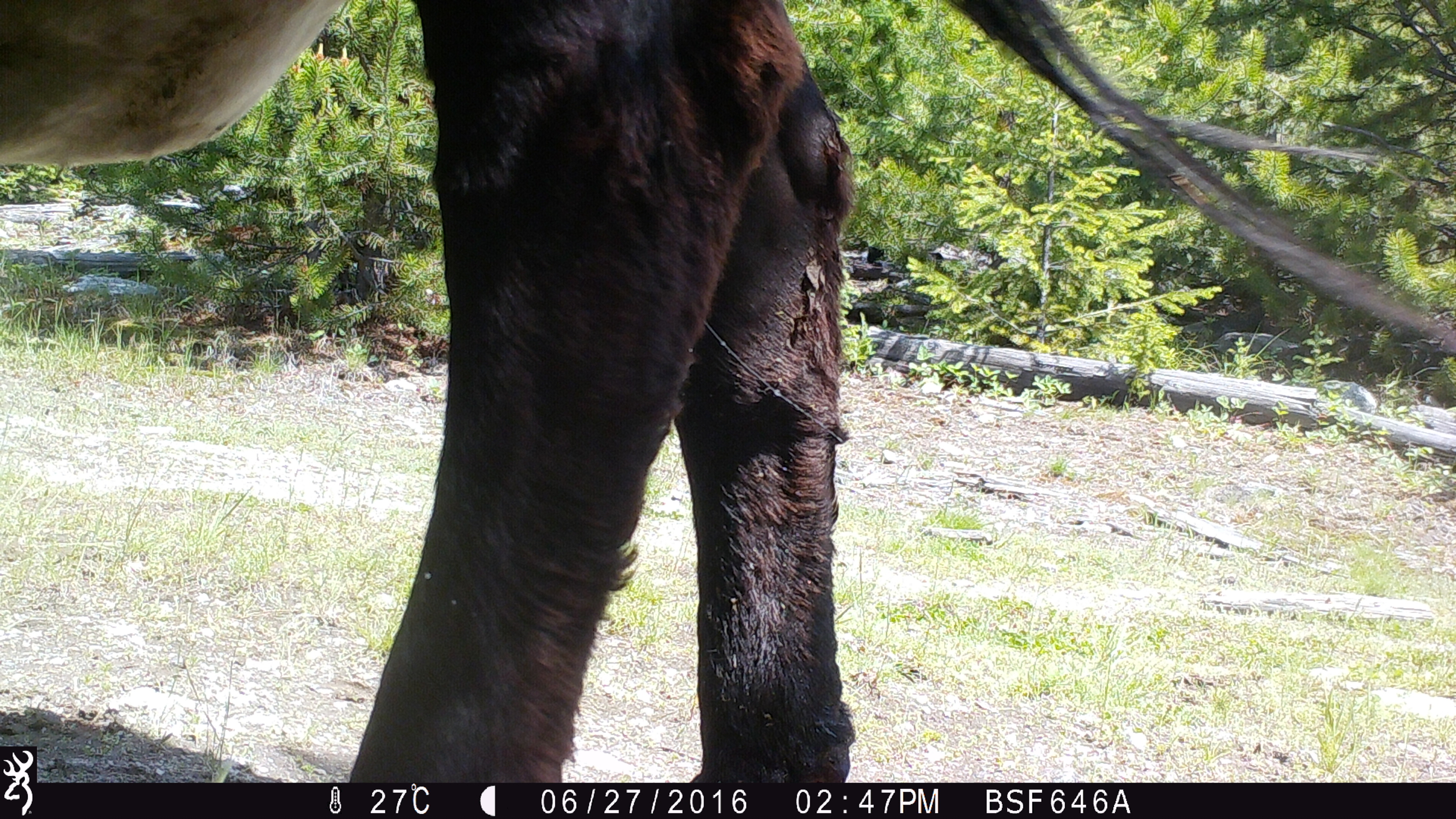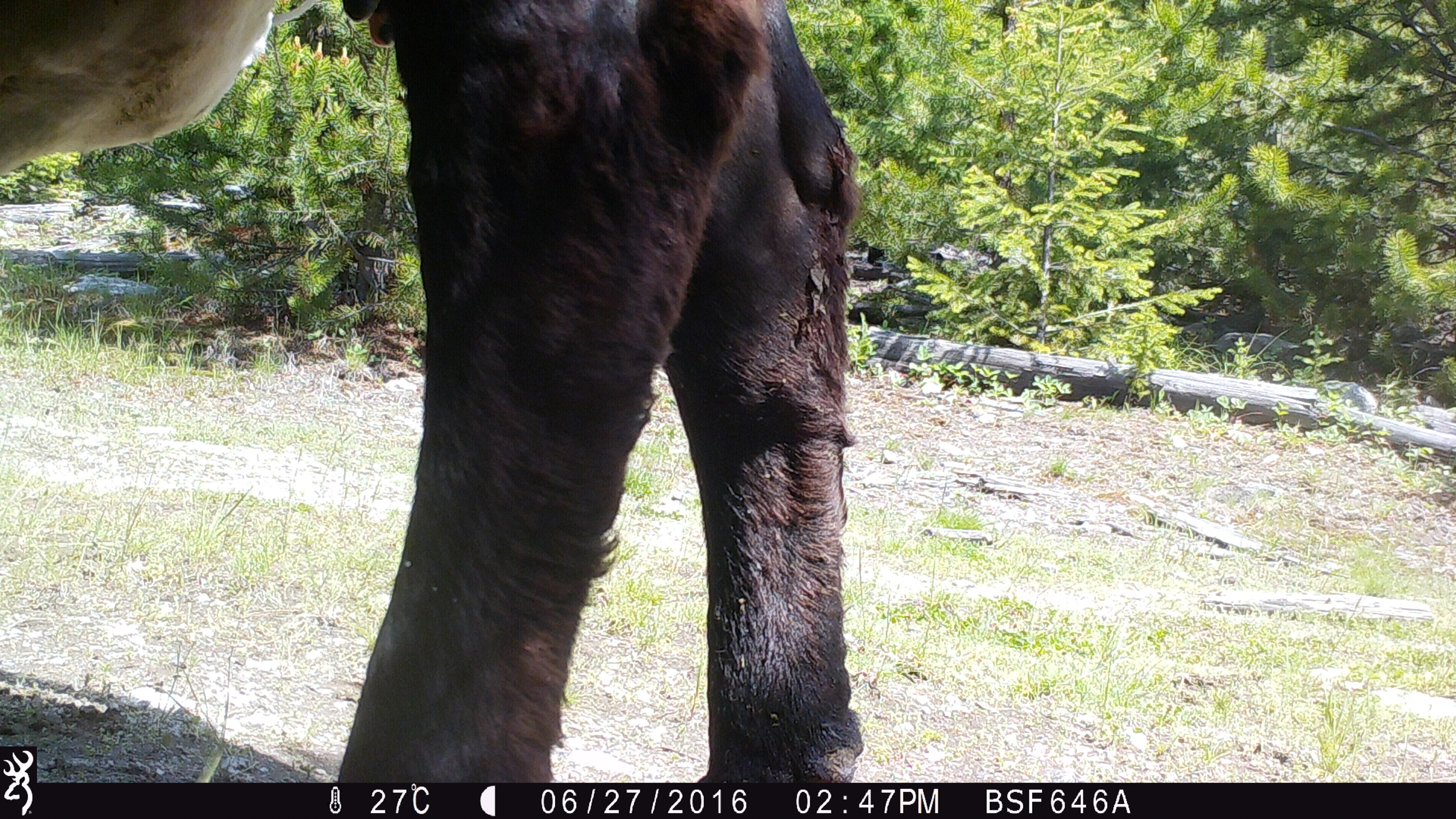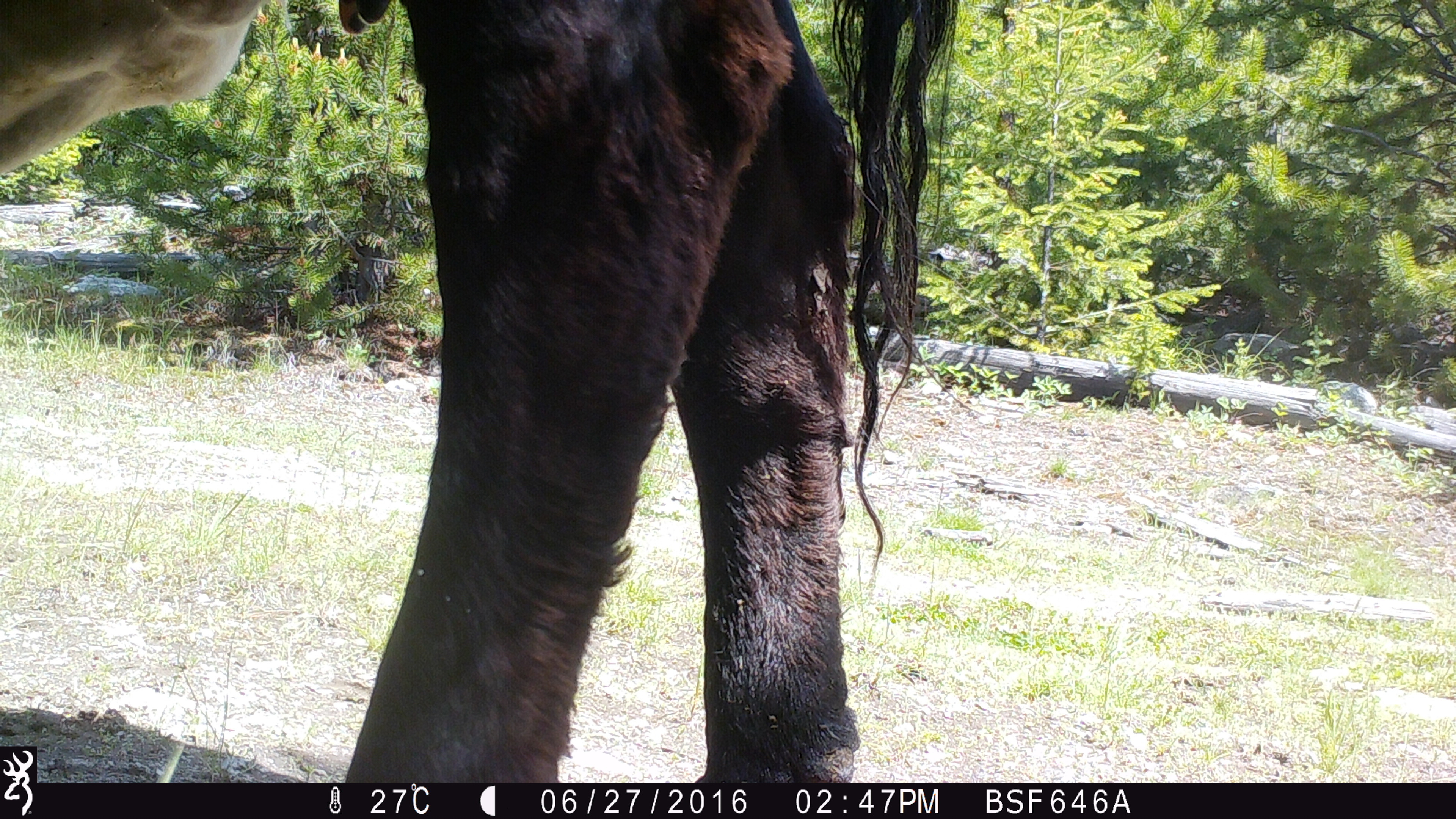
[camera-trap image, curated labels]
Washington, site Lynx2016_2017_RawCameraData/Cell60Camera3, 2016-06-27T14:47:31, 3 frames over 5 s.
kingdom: Animalia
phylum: Chordata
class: Mammalia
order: Artiodactyla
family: Bovidae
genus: Bos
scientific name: Bos taurus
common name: domestic cattle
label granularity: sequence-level